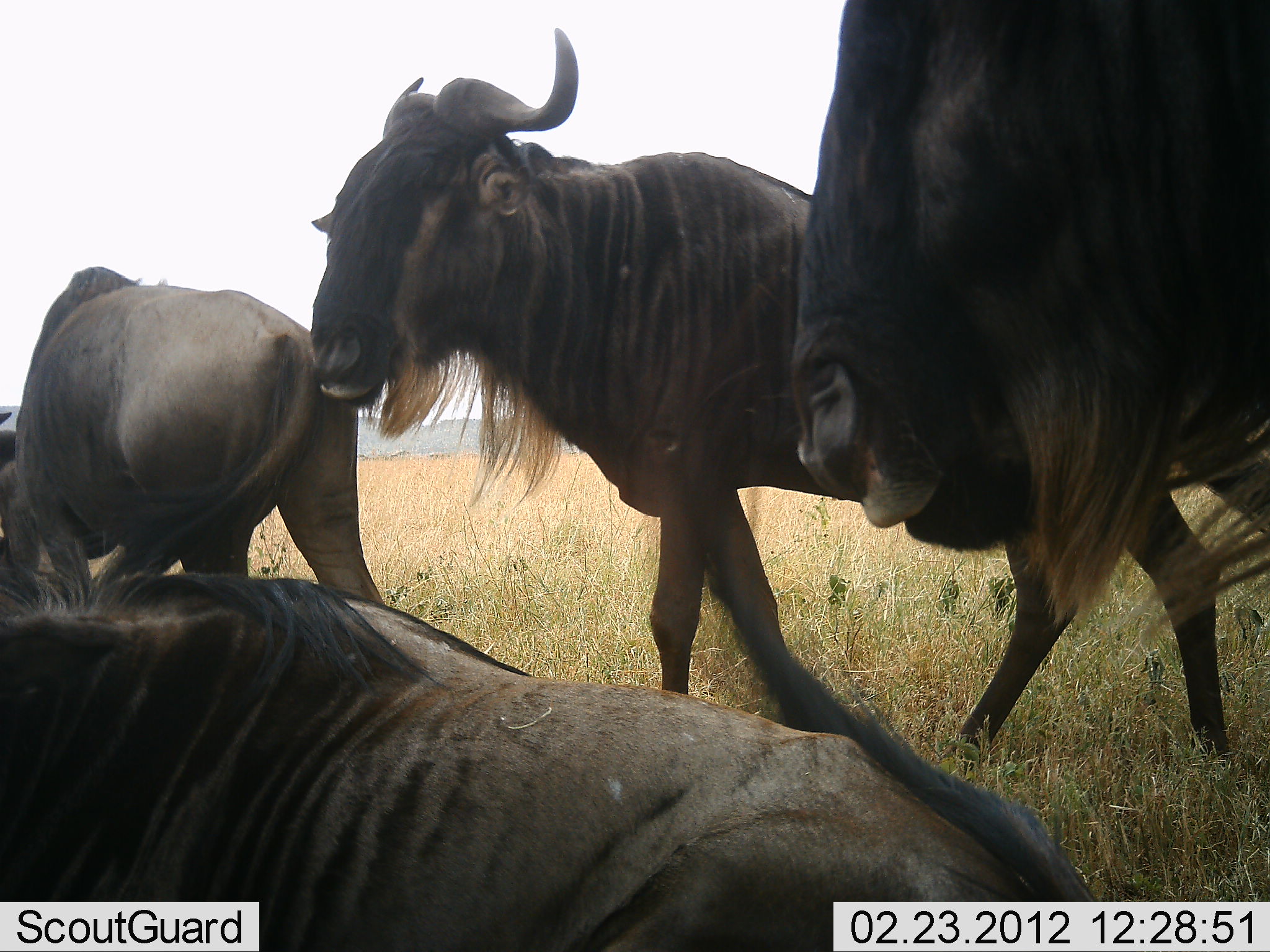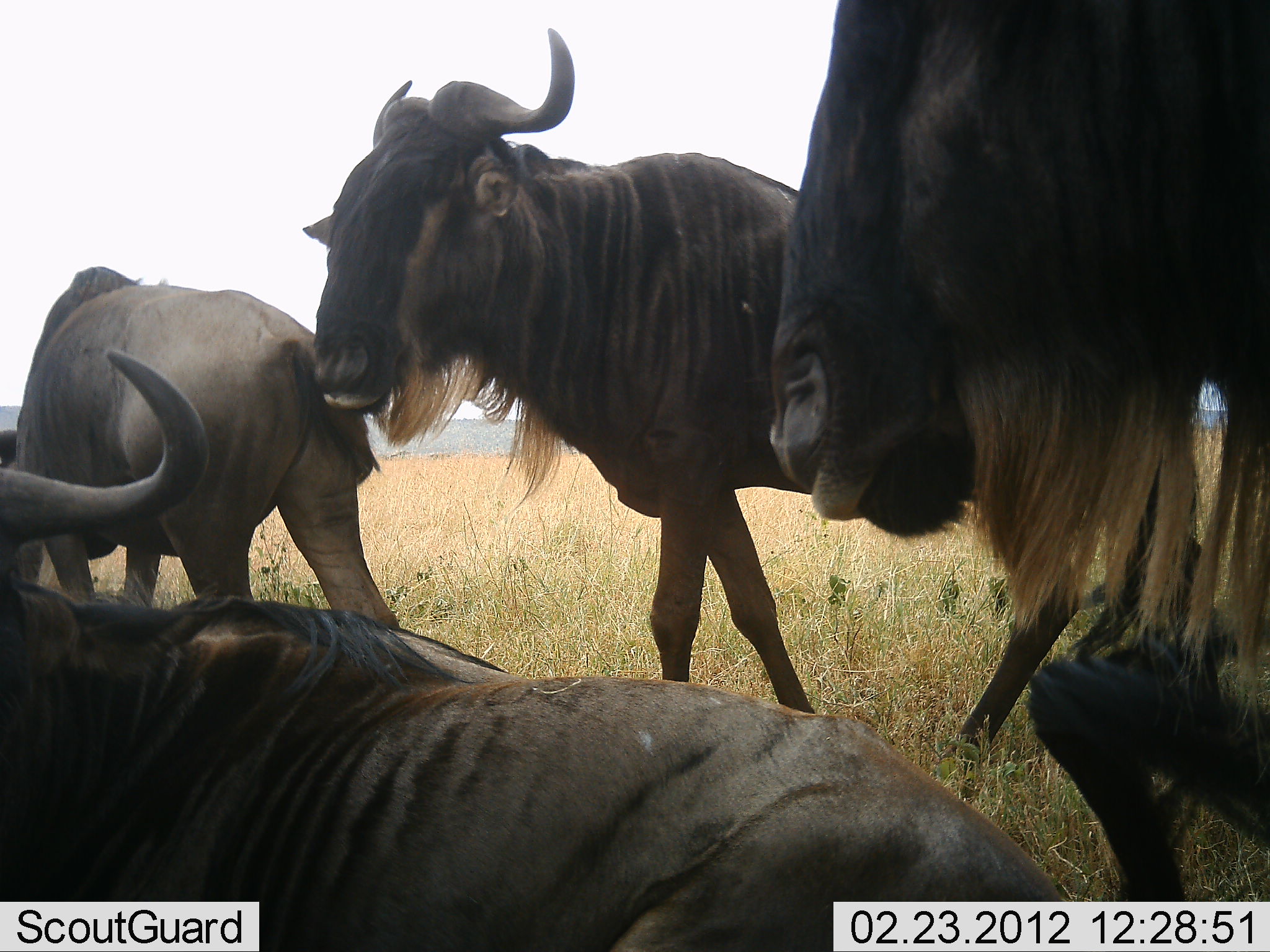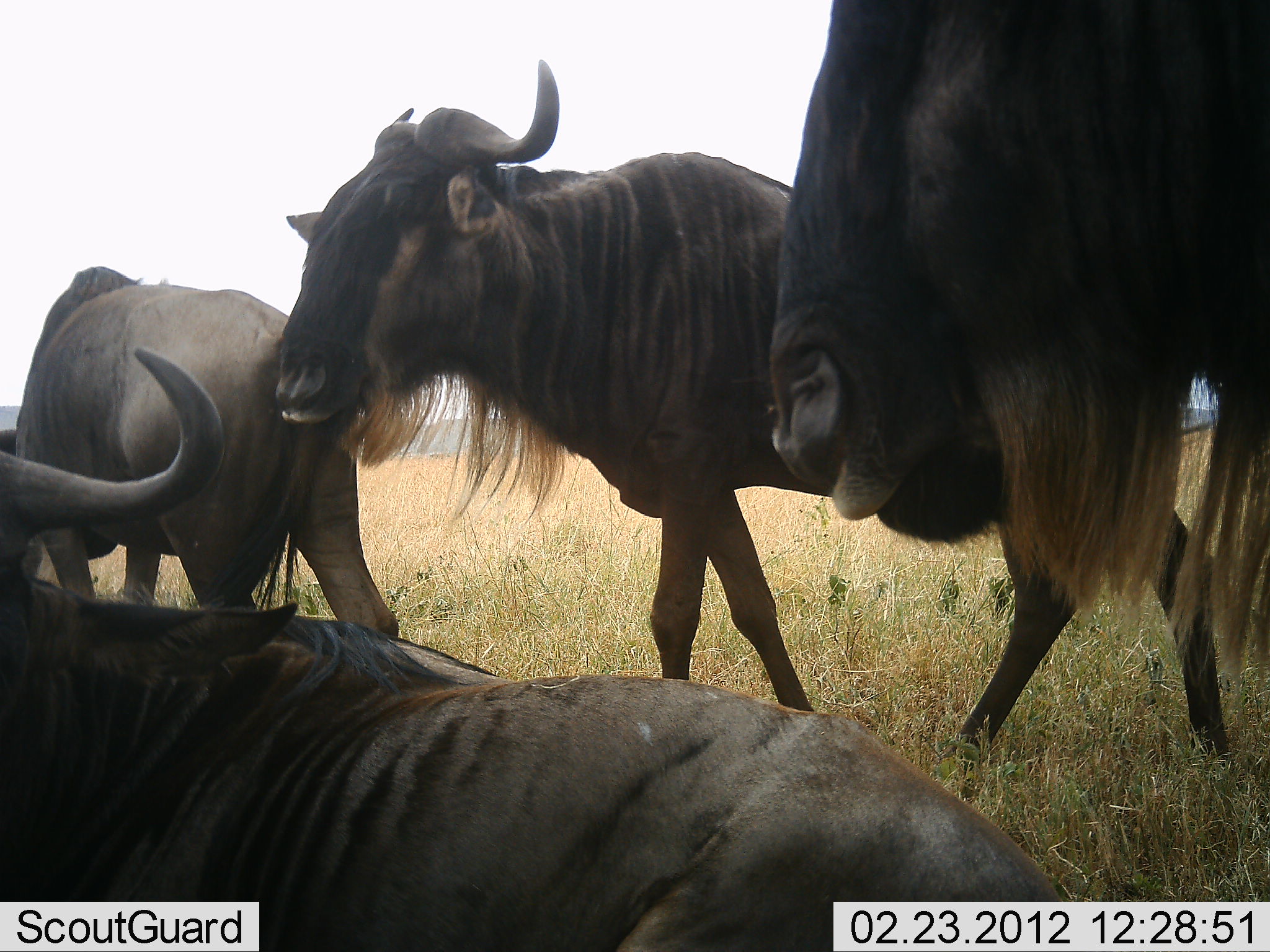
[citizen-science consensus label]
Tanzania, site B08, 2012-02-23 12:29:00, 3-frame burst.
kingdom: Animalia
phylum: Chordata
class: Mammalia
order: Artiodactyla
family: Bovidae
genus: Connochaetes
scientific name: Connochaetes taurinus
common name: blue wildebeest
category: wildebeest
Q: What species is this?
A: Wildebeest (blue wildebeest) (Connochaetes taurinus).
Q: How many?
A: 4.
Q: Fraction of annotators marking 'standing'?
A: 91%.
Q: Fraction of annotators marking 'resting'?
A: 82%.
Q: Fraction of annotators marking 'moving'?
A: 9%.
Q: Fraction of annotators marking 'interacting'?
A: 0%.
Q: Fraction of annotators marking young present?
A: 0%.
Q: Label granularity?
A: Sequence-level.